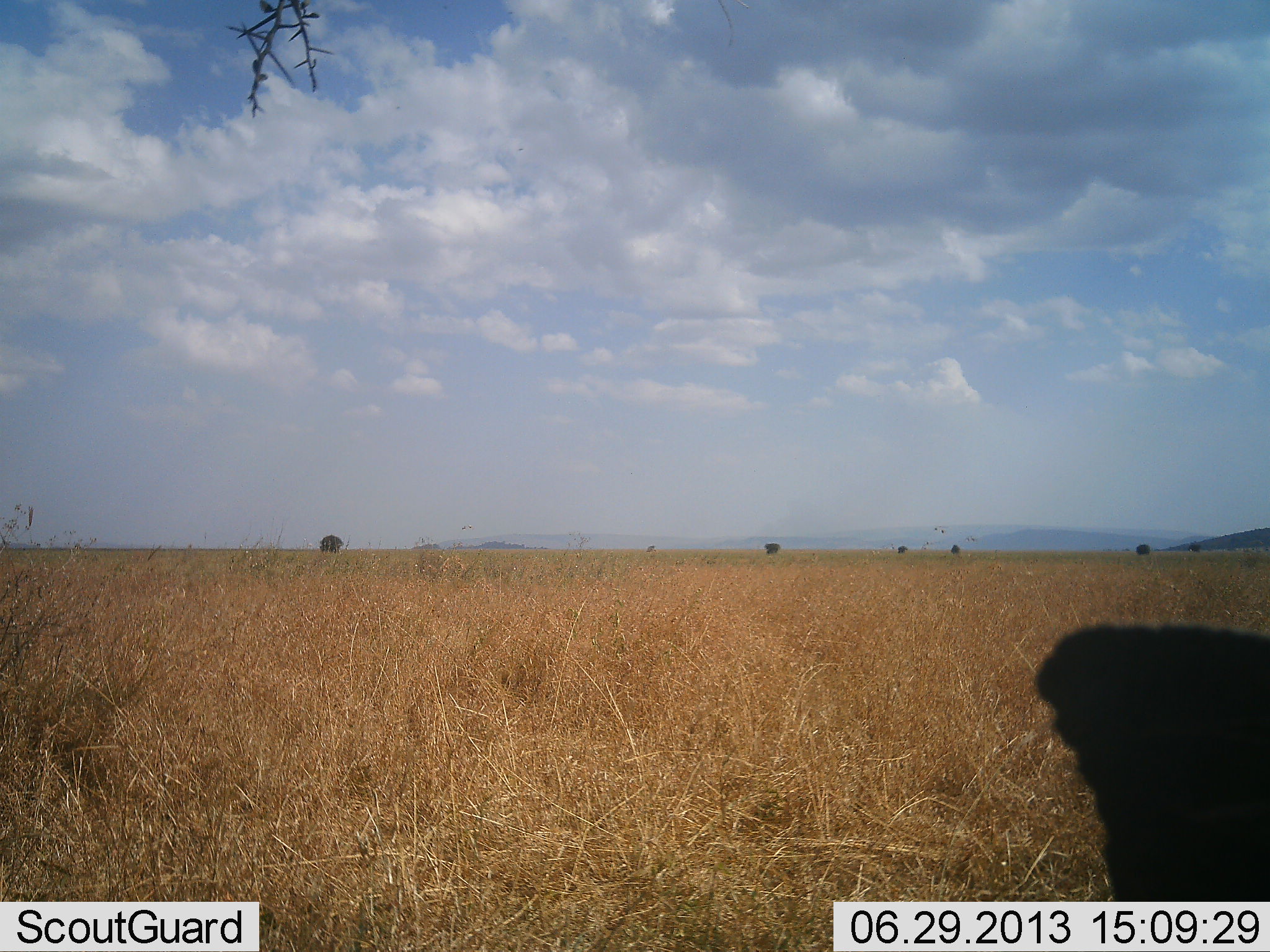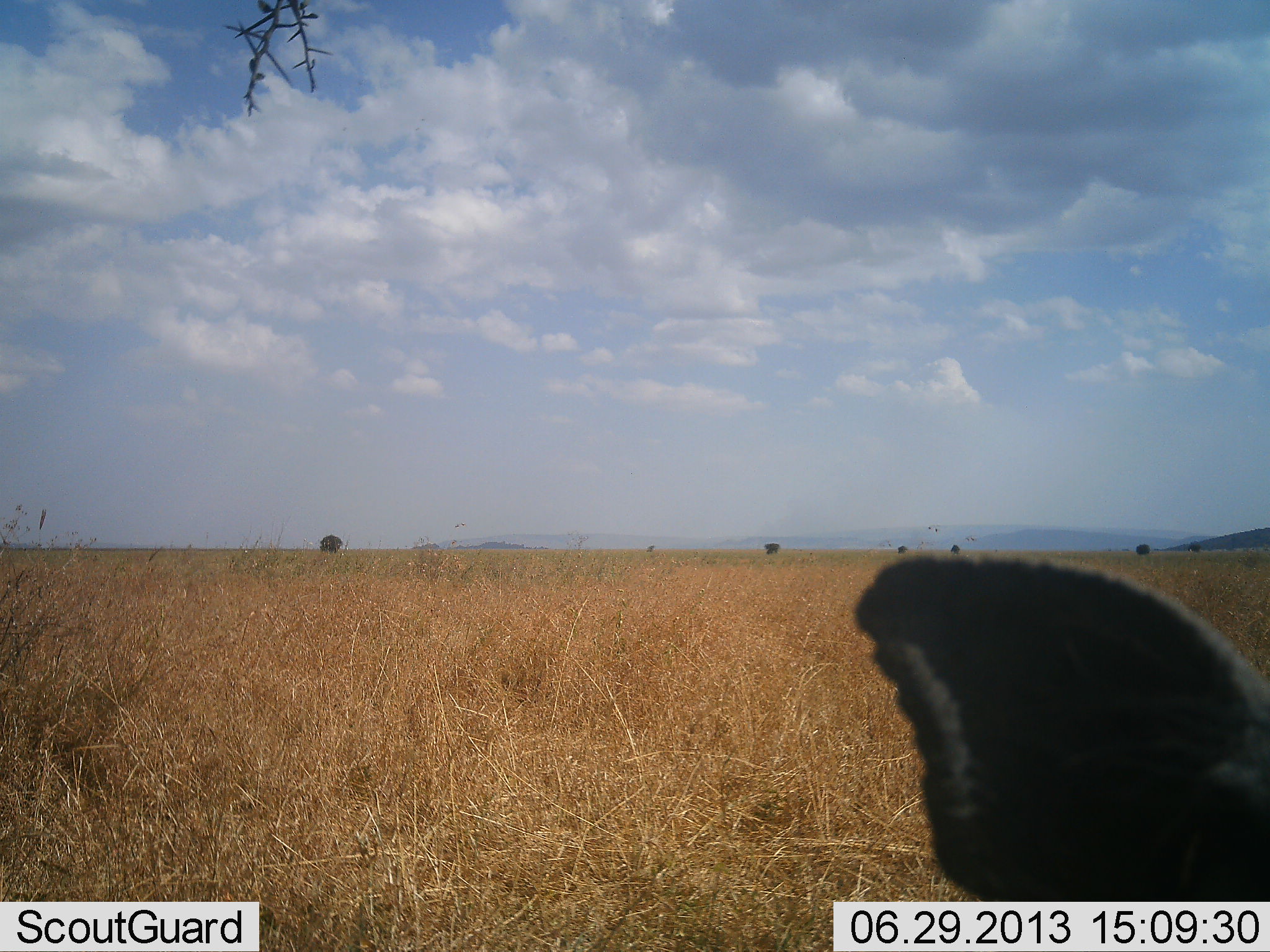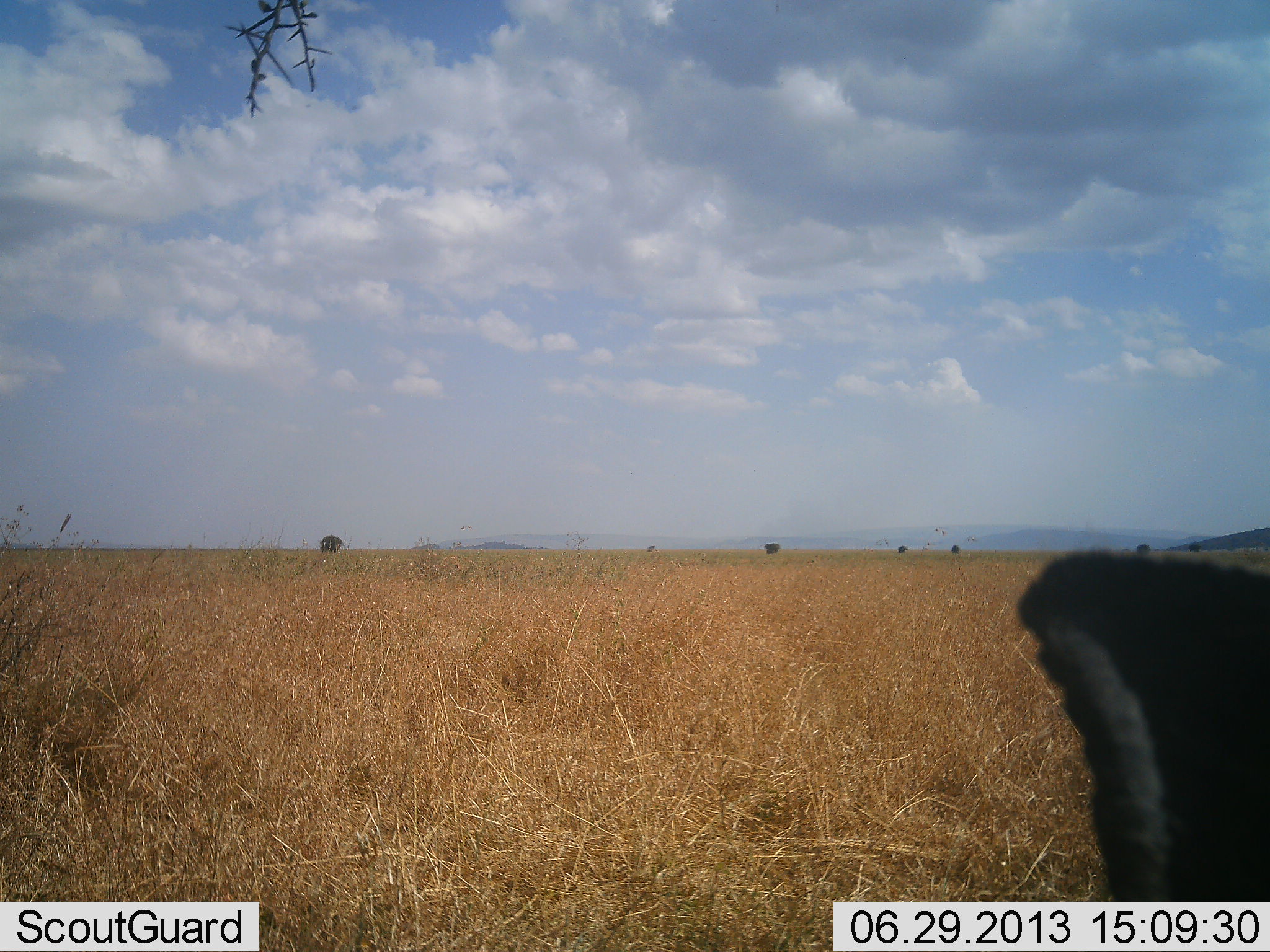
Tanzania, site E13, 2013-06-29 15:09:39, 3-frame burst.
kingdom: Animalia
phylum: Chordata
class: Mammalia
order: Artiodactyla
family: Suidae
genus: Phacochoerus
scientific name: Phacochoerus africanus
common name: warthog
Warthog (Phacochoerus africanus), count 1. Behavior (volunteer vote fractions): standing 71%, resting 7%, moving 21%, interacting 0%. Young present (vote fraction): 0%. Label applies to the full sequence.